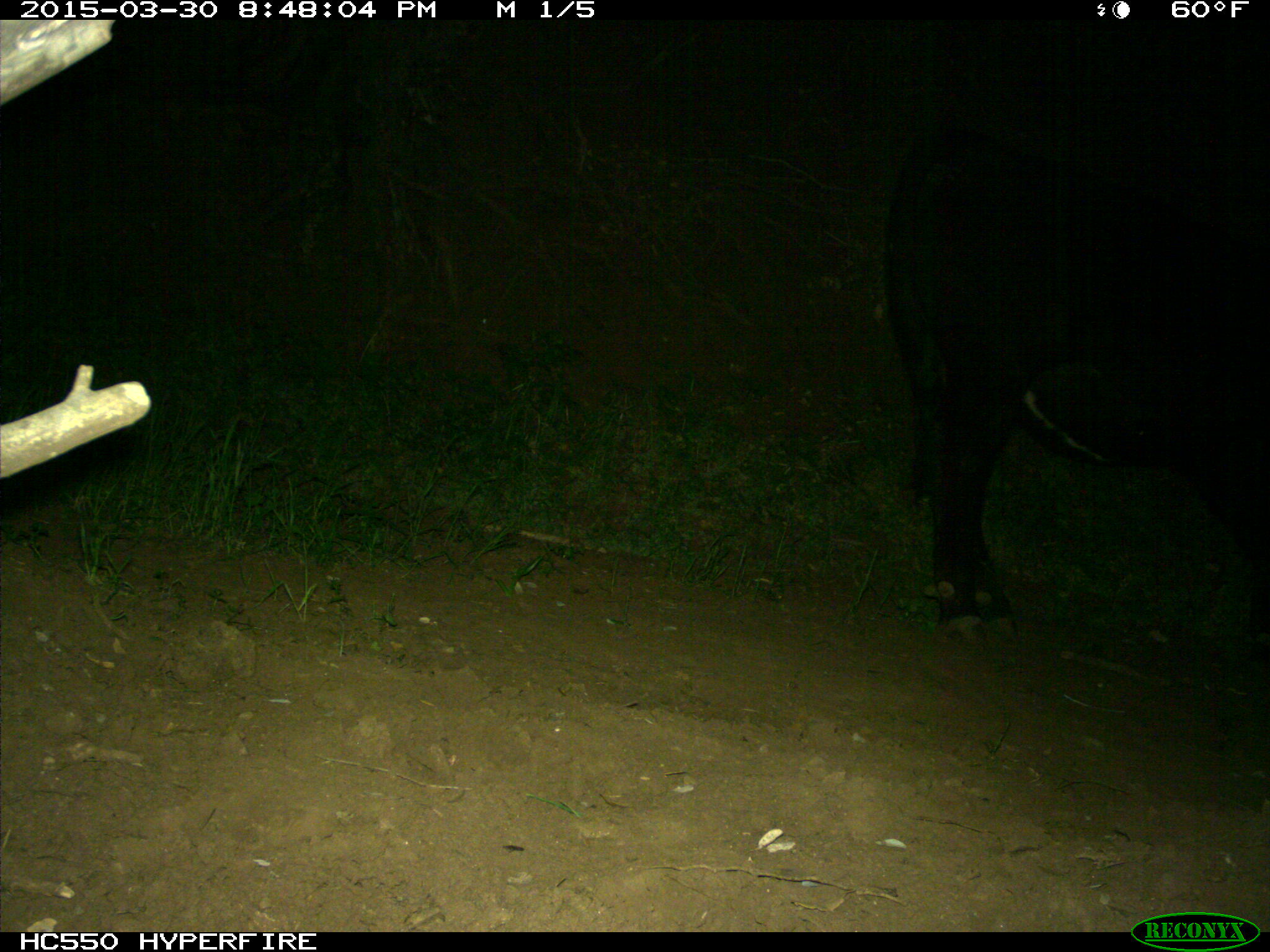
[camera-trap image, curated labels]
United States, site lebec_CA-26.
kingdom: Animalia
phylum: Chordata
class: Mammalia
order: Artiodactyla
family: Bovidae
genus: Bos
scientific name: Bos taurus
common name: domestic cow